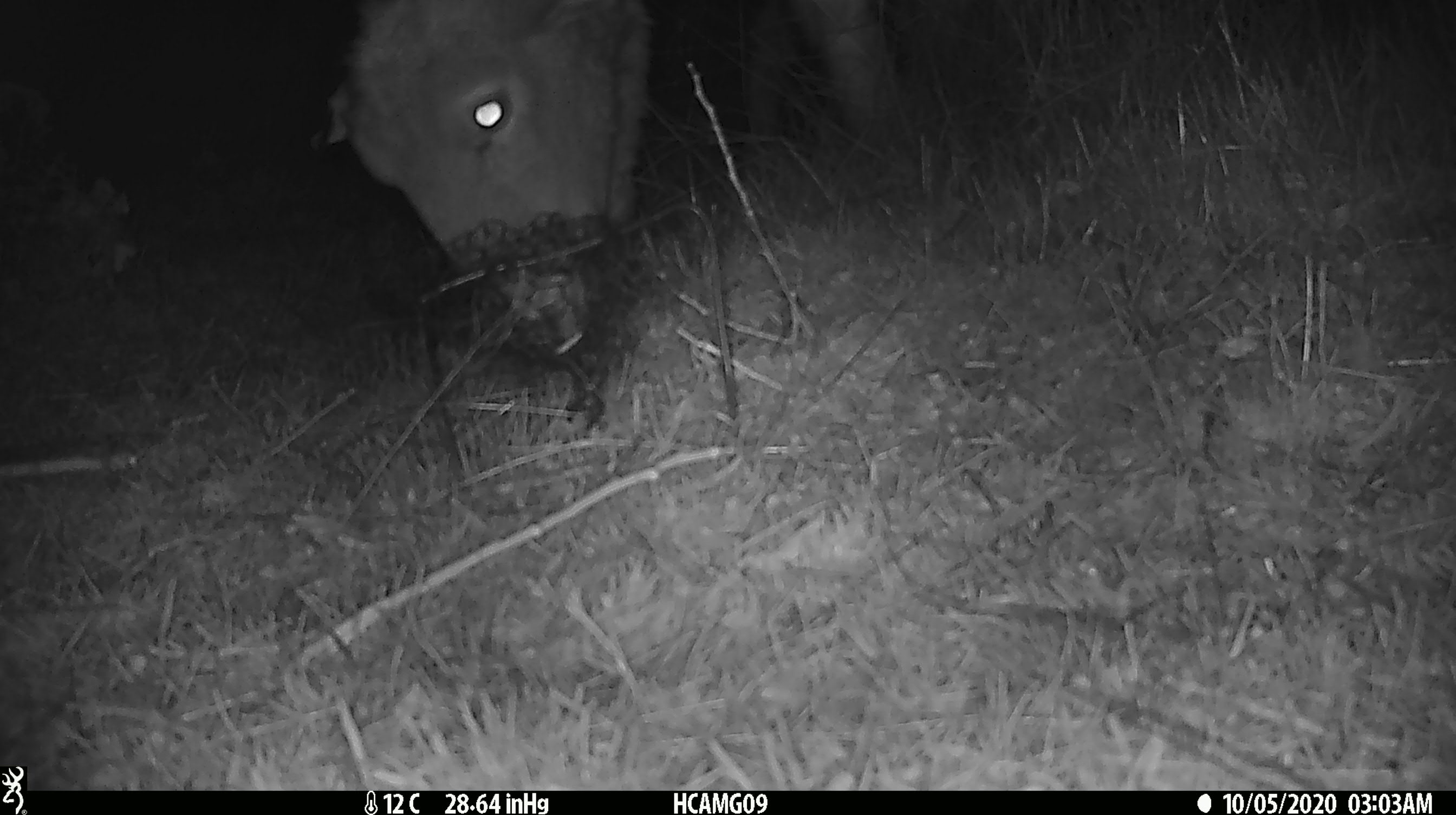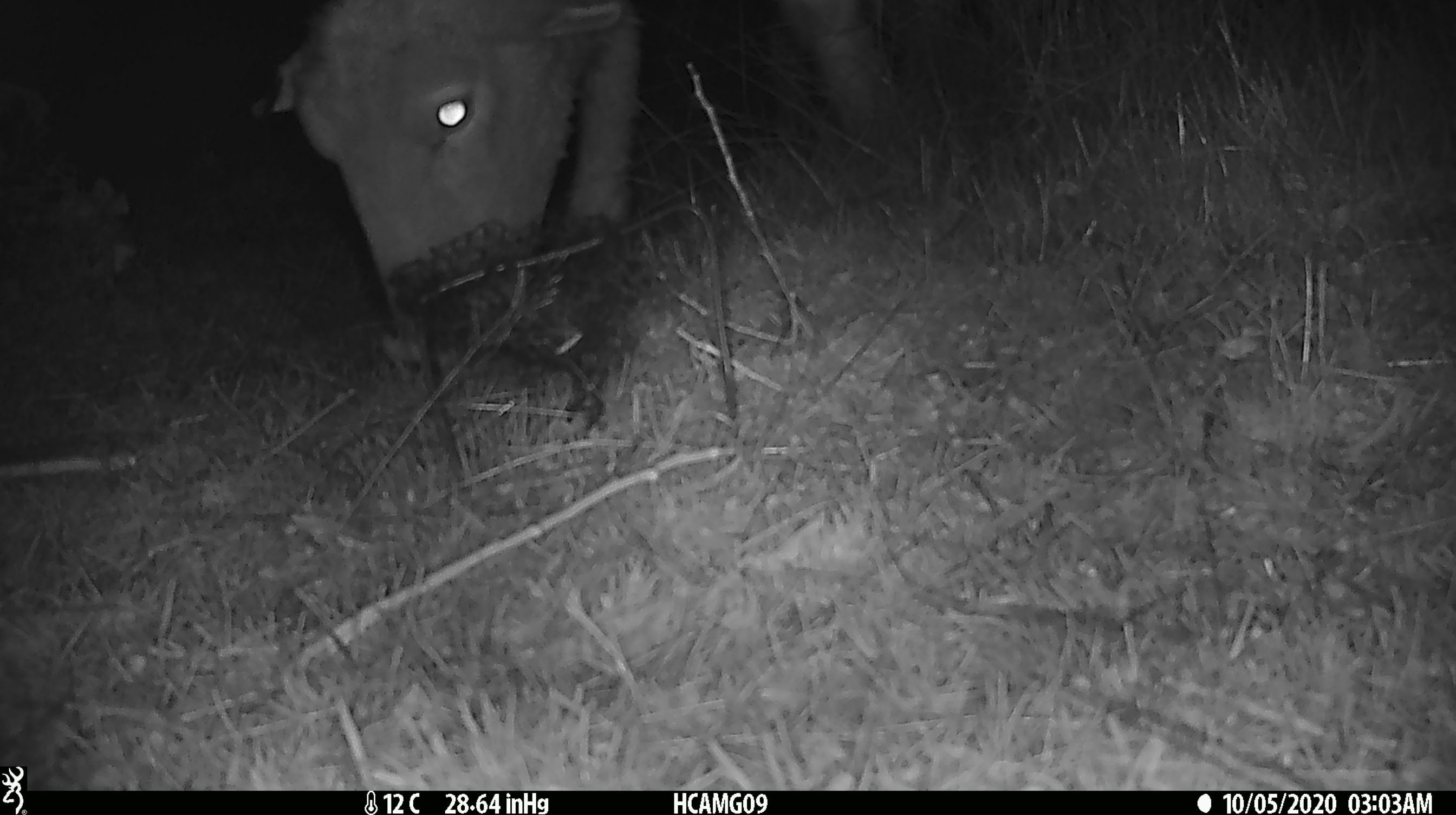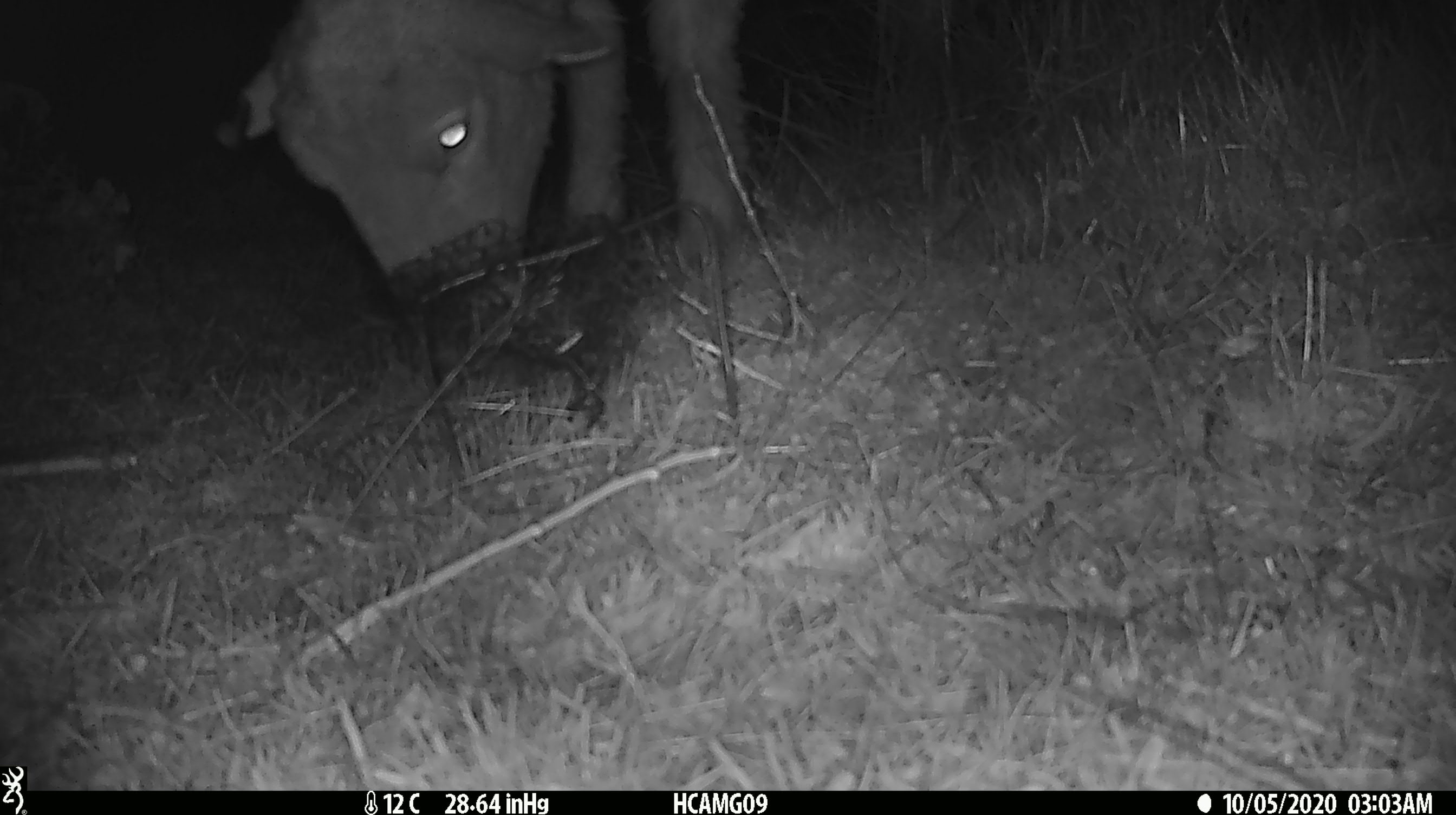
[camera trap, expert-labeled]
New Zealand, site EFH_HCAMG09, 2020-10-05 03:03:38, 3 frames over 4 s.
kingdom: Animalia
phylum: Chordata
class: Mammalia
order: Artiodactyla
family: Bovidae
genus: Ovis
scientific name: Ovis aries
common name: domestic sheep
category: sheep